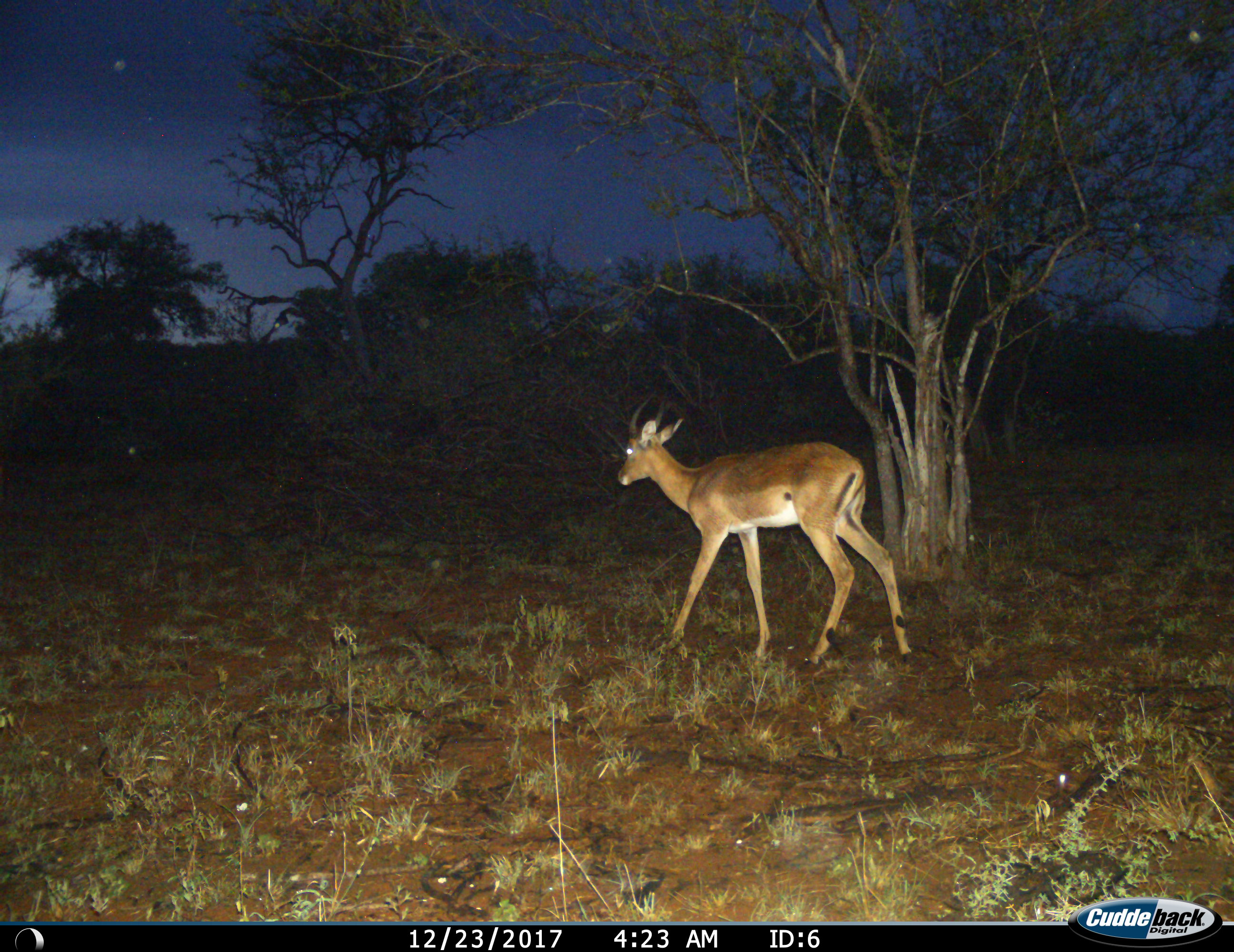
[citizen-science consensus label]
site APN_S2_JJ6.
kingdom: Animalia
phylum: Chordata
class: Mammalia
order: Artiodactyla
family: Bovidae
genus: Aepyceros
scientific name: Aepyceros melampus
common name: impala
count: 1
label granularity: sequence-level